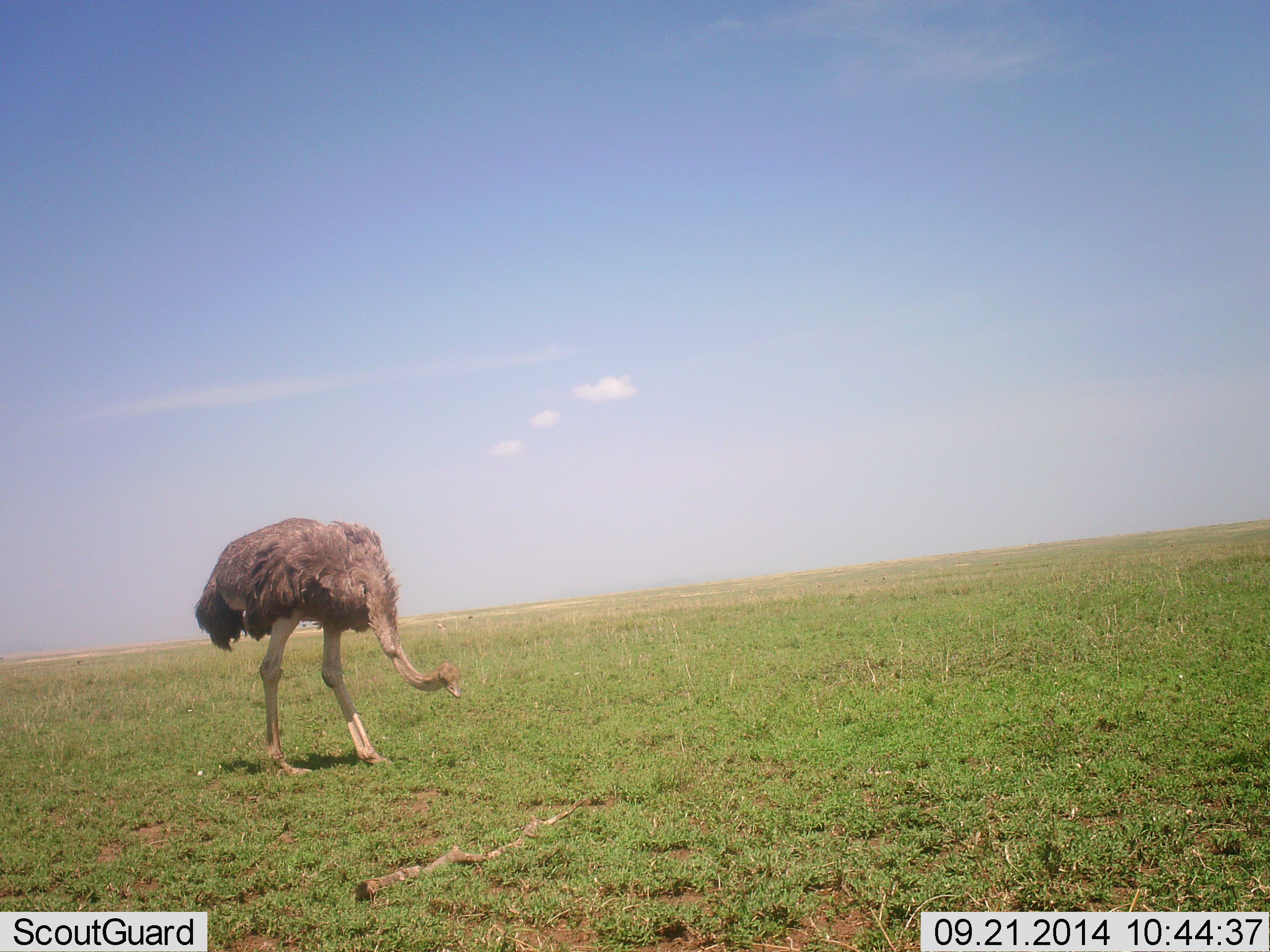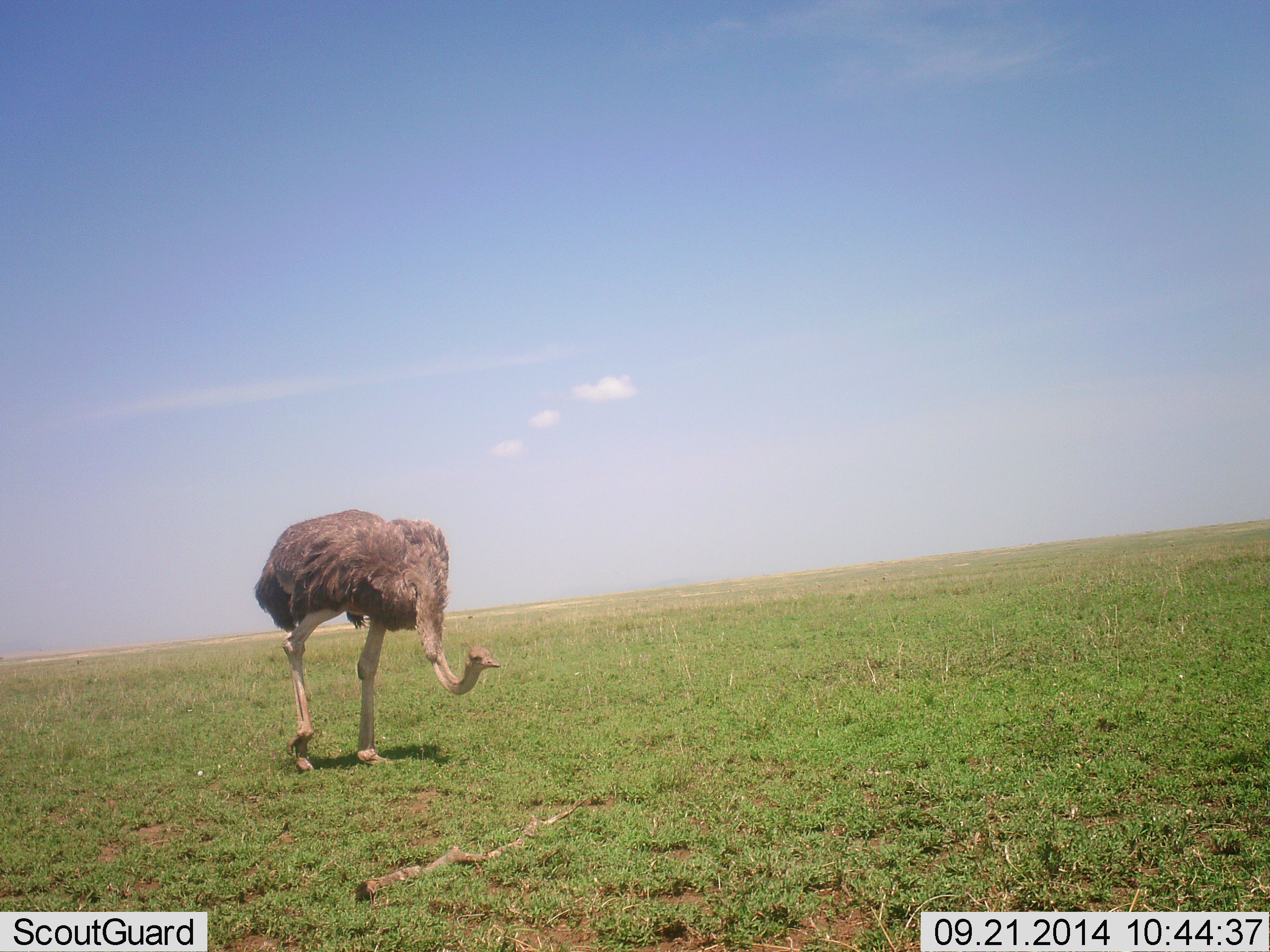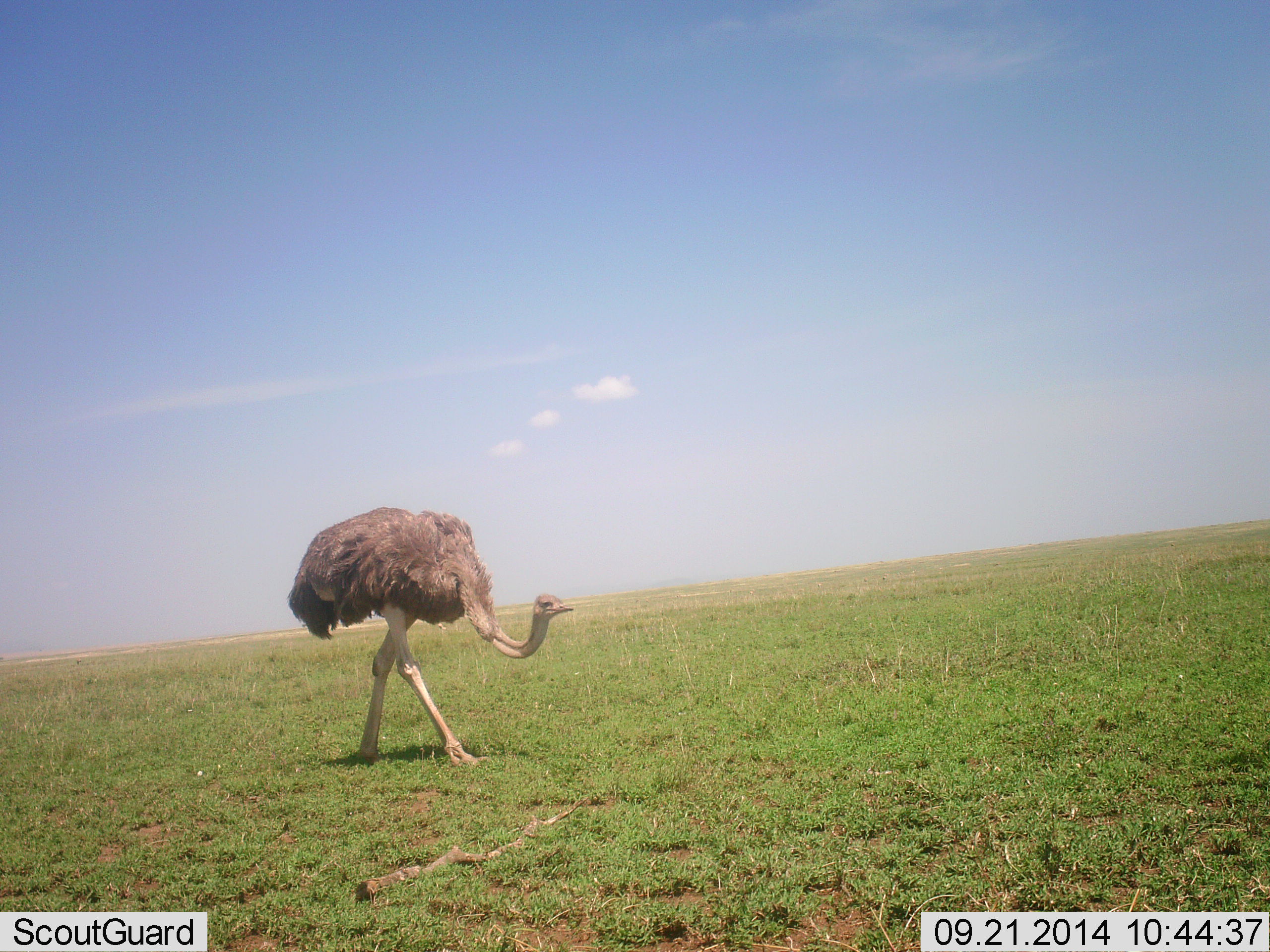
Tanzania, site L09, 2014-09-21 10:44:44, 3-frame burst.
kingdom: Animalia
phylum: Chordata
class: Aves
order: Struthioniformes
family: Struthionidae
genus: Struthio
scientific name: Struthio camelus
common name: ostrich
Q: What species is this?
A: Ostrich (Struthio camelus).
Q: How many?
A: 1.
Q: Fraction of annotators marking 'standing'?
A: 10%.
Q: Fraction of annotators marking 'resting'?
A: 0%.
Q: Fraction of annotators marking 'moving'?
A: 80%.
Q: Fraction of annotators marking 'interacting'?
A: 0%.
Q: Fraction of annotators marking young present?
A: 0%.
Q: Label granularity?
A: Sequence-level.